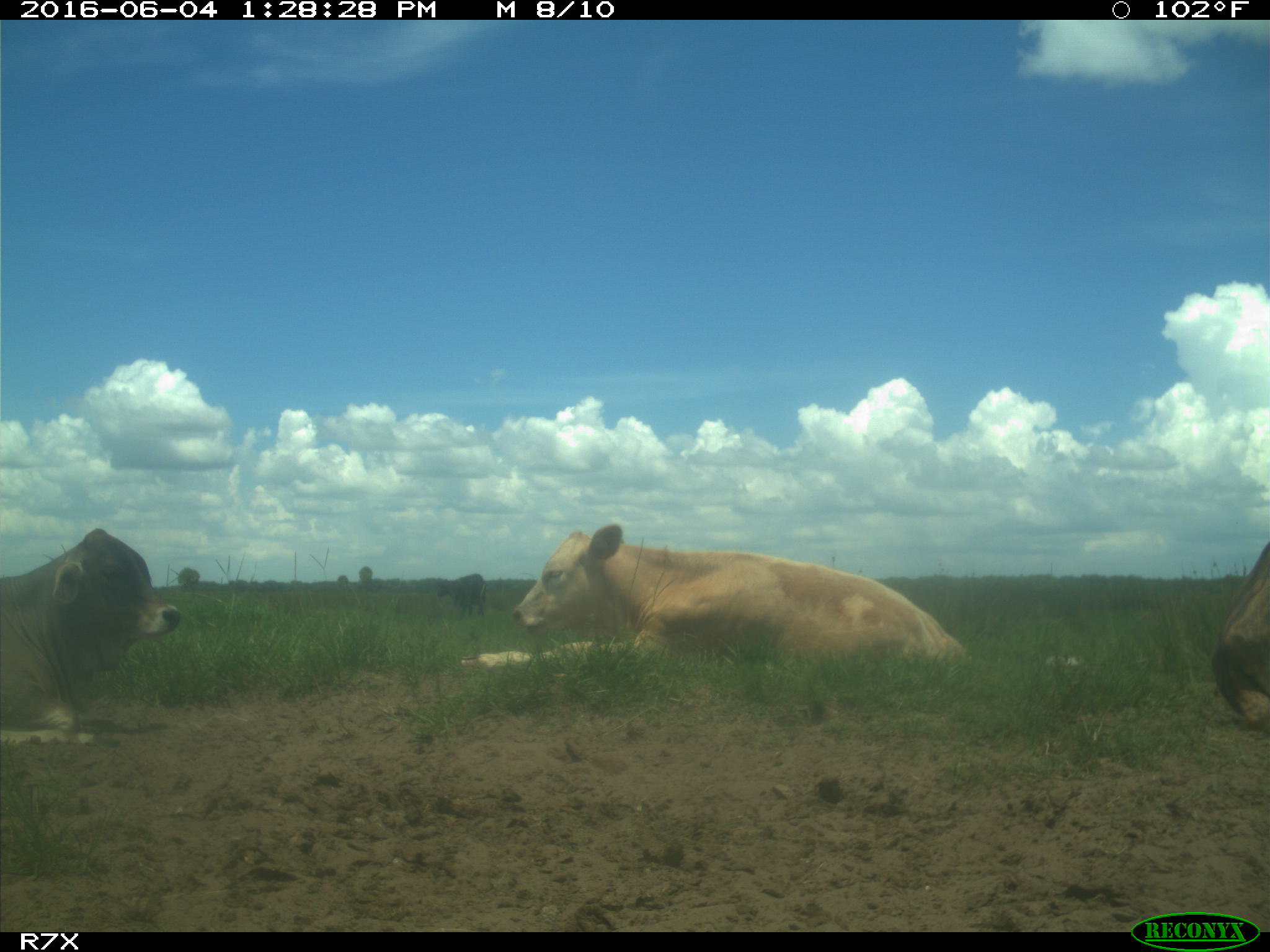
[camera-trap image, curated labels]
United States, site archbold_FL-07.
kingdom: Animalia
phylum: Chordata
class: Mammalia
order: Artiodactyla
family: Bovidae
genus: Bos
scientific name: Bos taurus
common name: domestic cow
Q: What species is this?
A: Bos taurus (domestic cow).